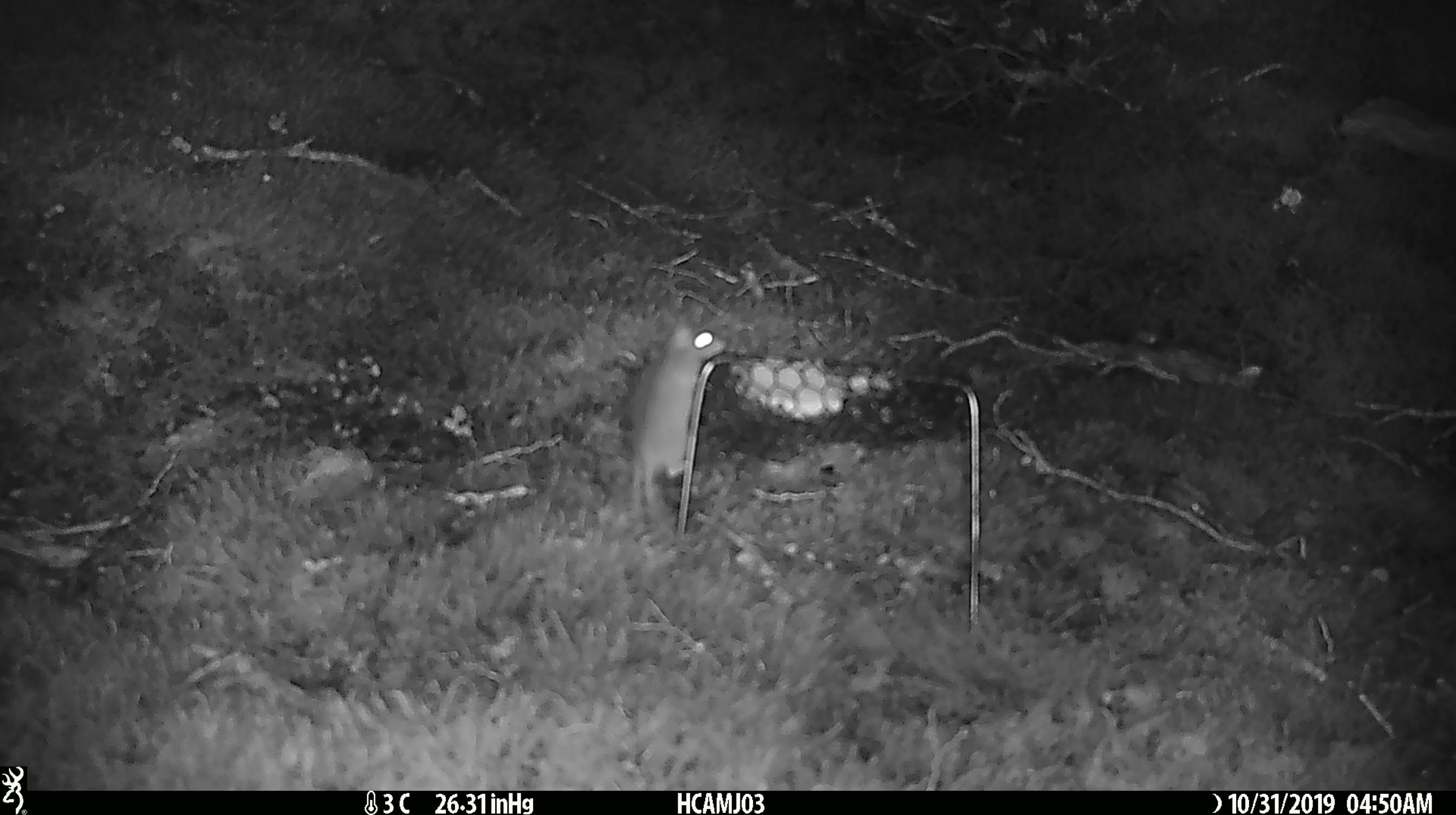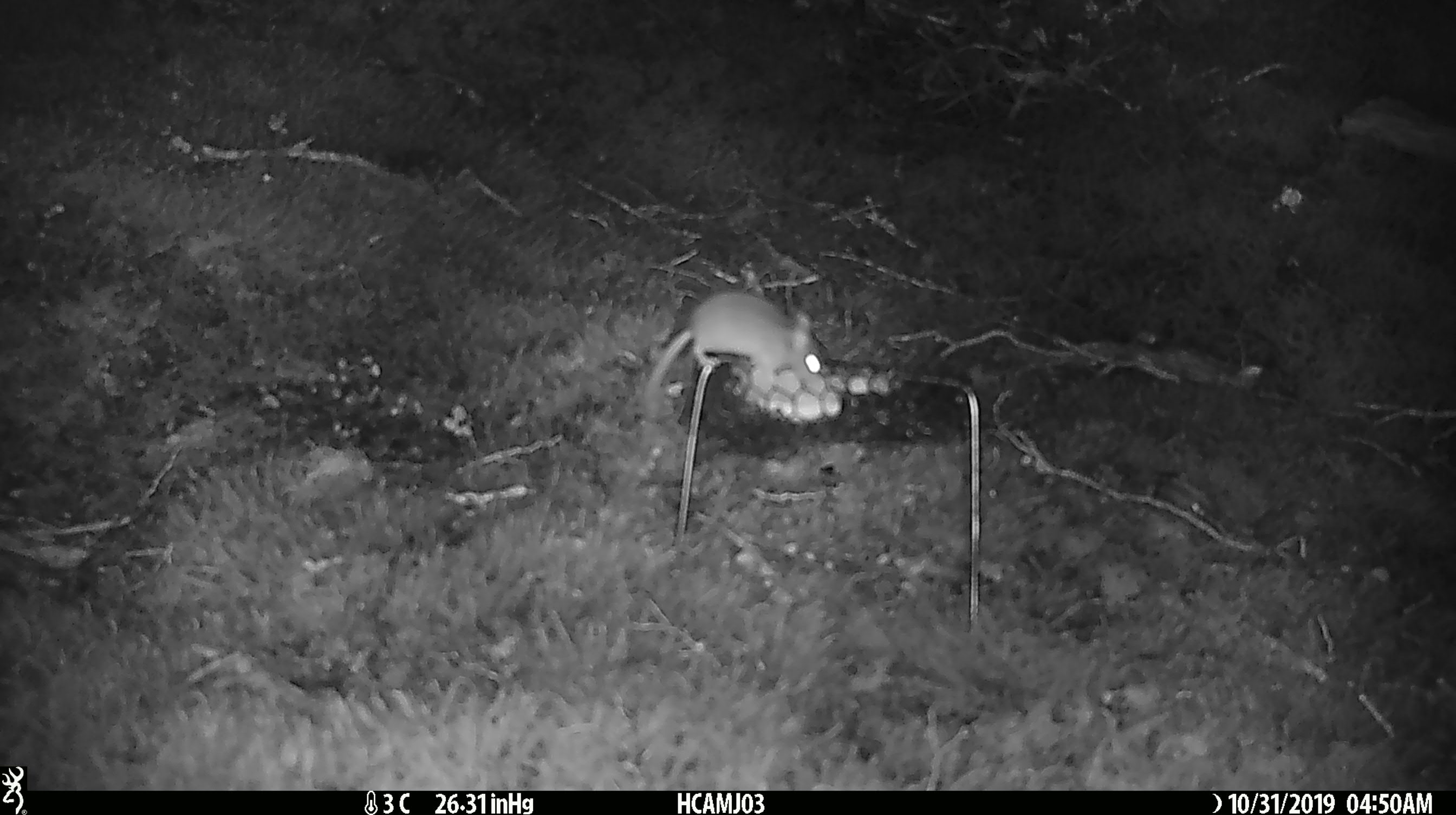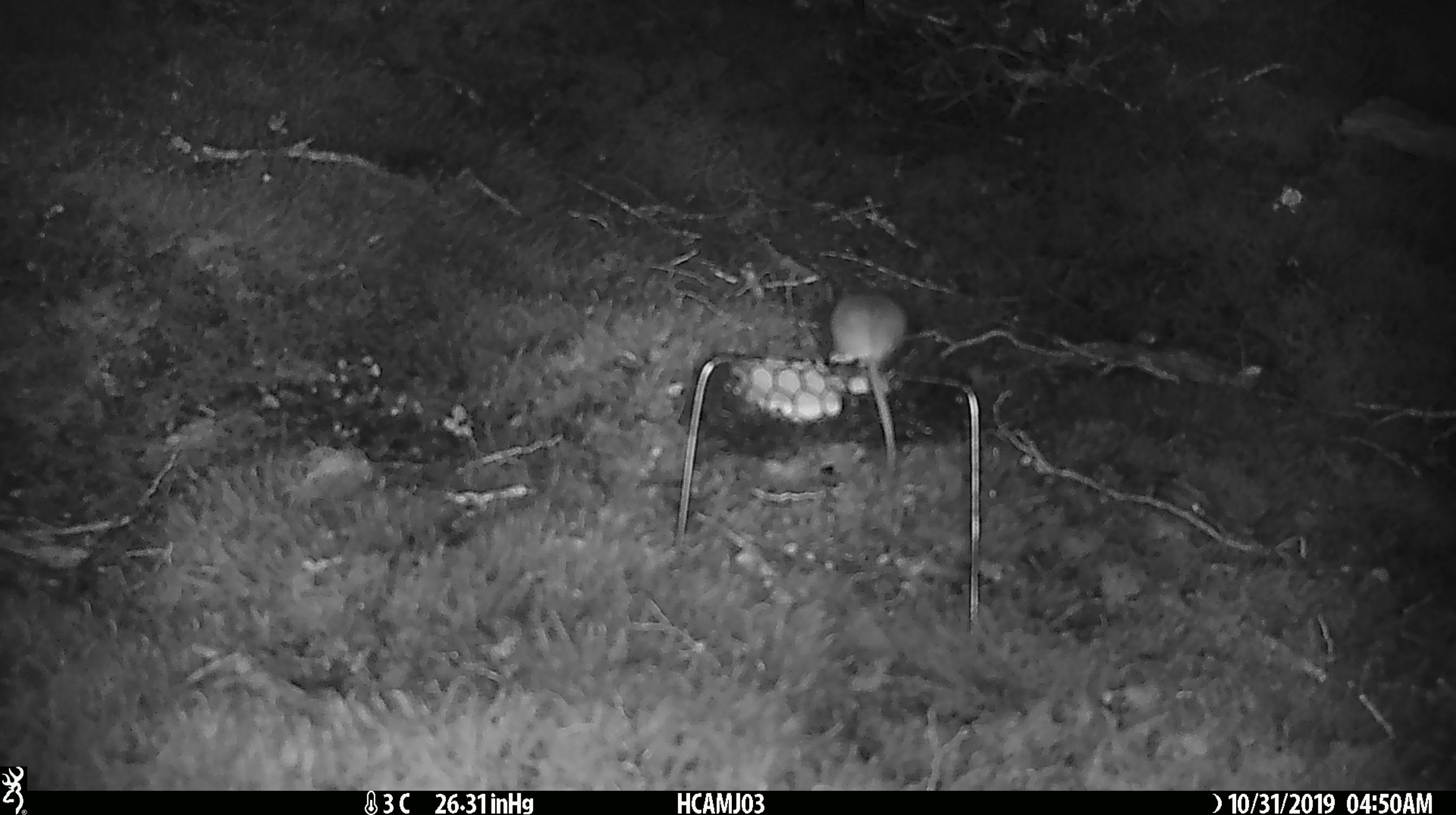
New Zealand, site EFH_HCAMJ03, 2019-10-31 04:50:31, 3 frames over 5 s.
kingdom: Animalia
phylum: Chordata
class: Mammalia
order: Rodentia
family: Muridae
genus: Mus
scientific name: Mus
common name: mouse